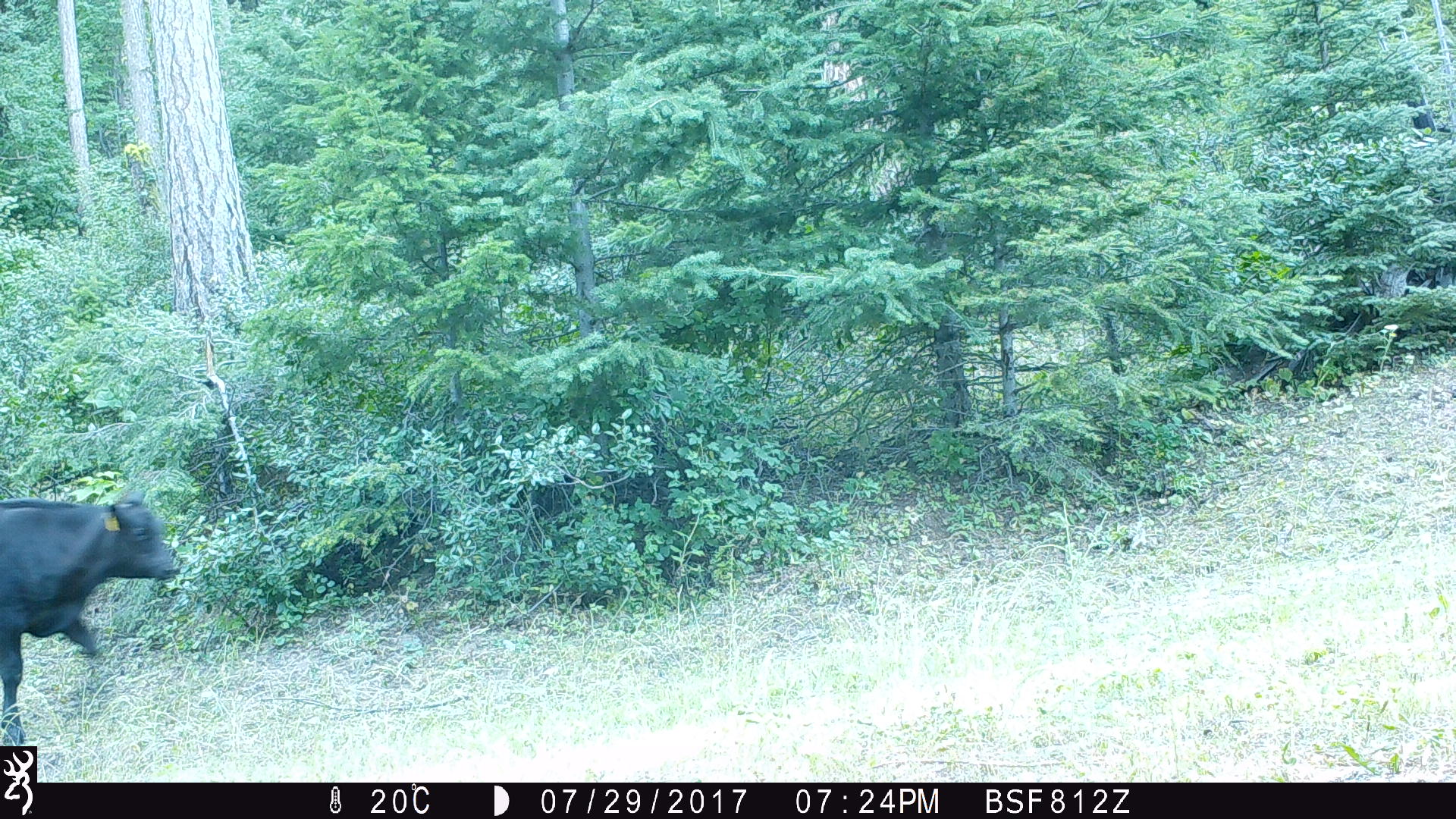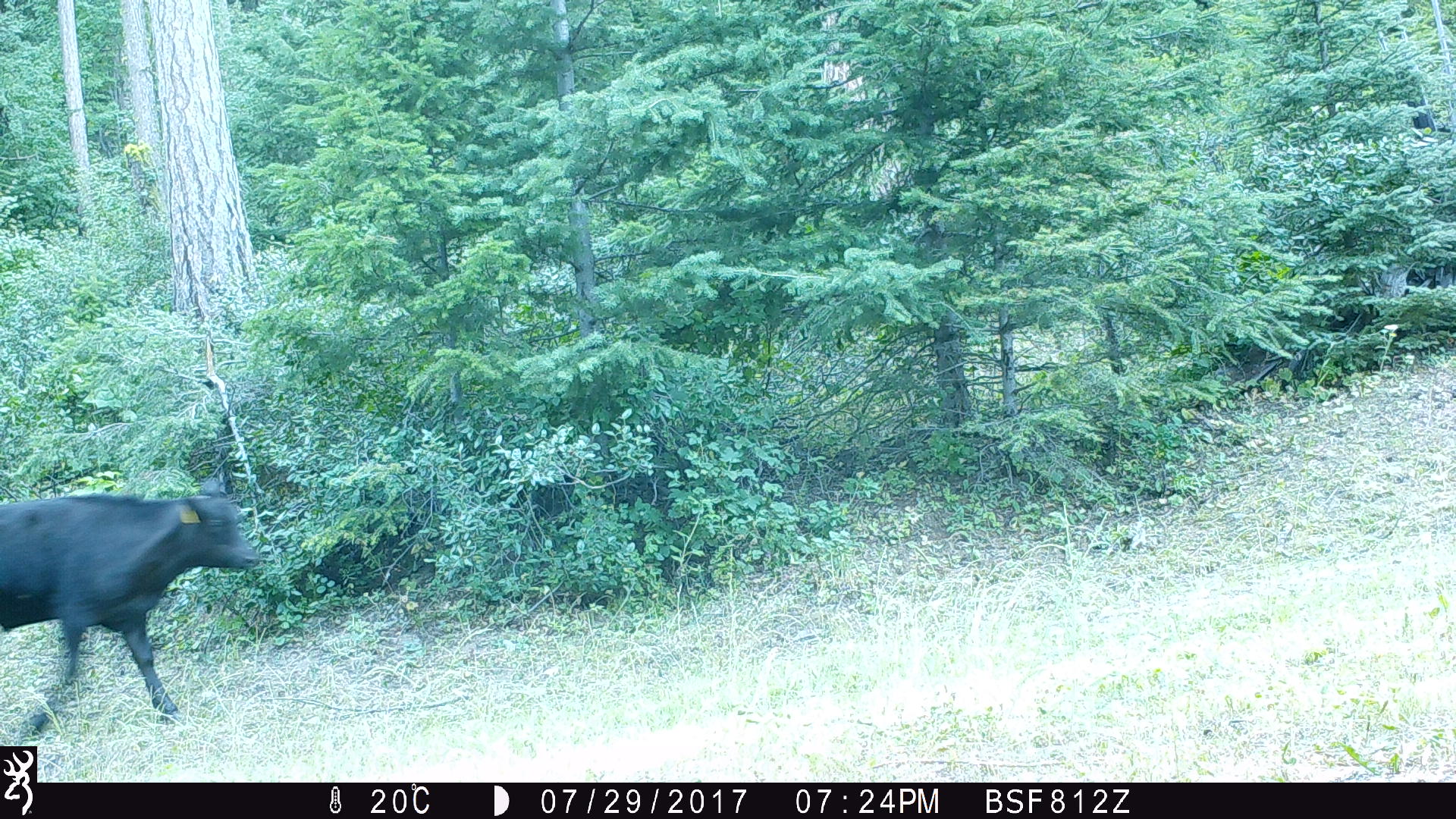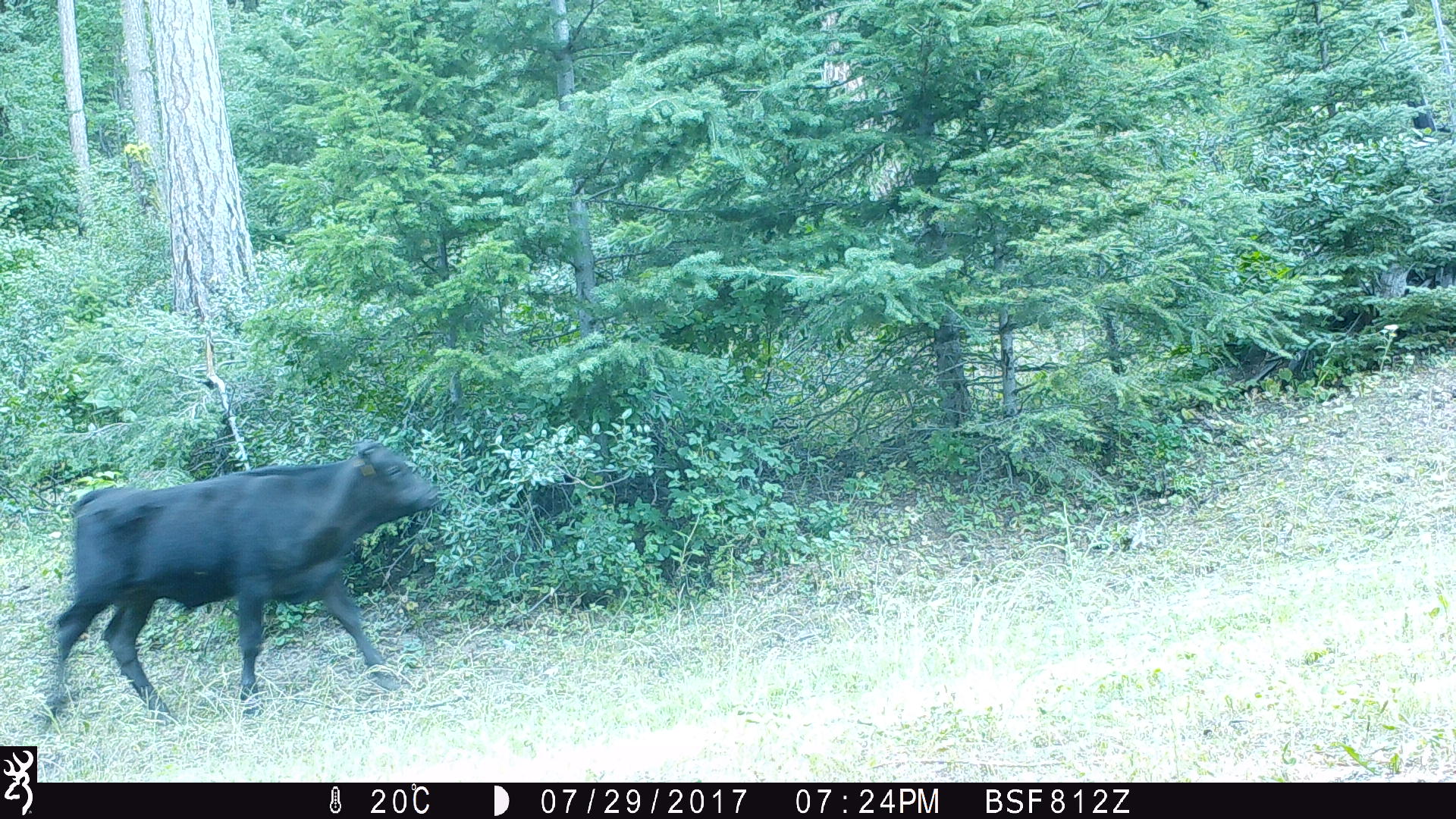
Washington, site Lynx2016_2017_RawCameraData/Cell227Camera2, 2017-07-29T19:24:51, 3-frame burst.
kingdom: Animalia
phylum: Chordata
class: Mammalia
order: Artiodactyla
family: Bovidae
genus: Bos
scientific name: Bos taurus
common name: domestic cattle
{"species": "domestic cattle (Bos taurus)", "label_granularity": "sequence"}